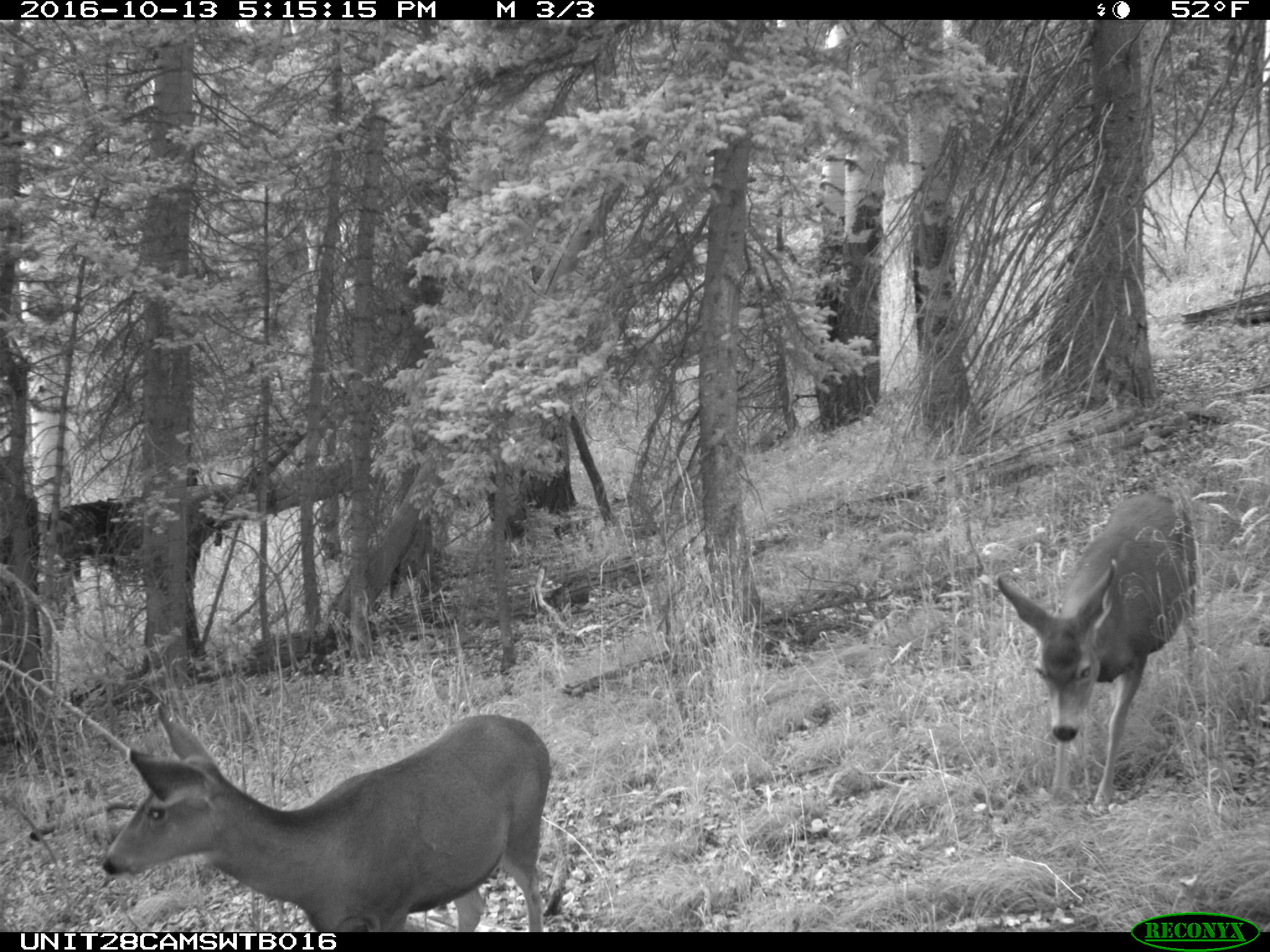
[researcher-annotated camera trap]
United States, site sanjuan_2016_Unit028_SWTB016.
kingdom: Animalia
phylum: Chordata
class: Mammalia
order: Artiodactyla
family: Cervidae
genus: Odocoileus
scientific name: Odocoileus hemionus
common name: mule deer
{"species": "Odocoileus hemionus (mule deer)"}